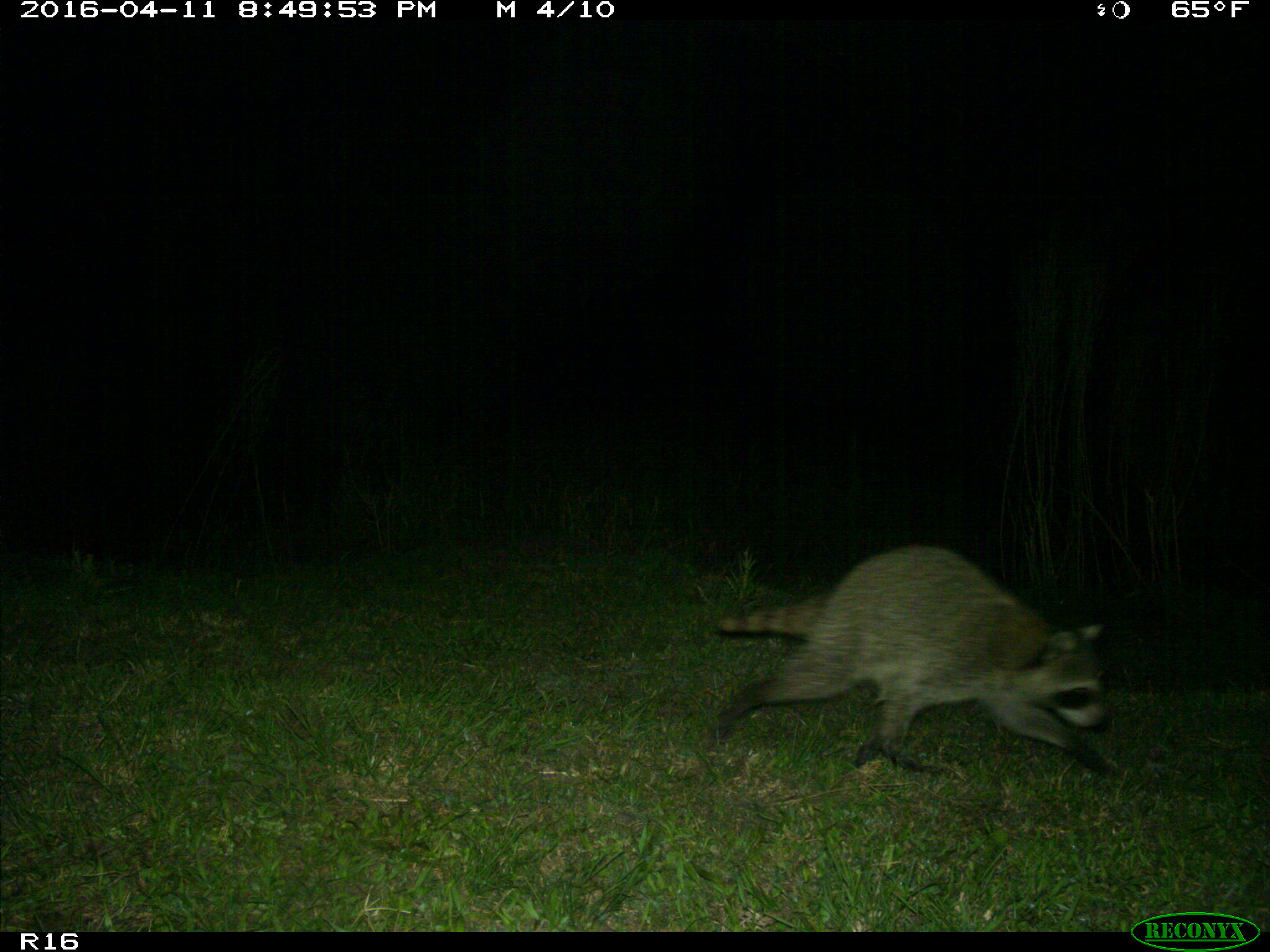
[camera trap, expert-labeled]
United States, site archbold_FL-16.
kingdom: Animalia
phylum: Chordata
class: Mammalia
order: Carnivora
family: Procyonidae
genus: Procyon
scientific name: Procyon lotor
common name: common raccoon